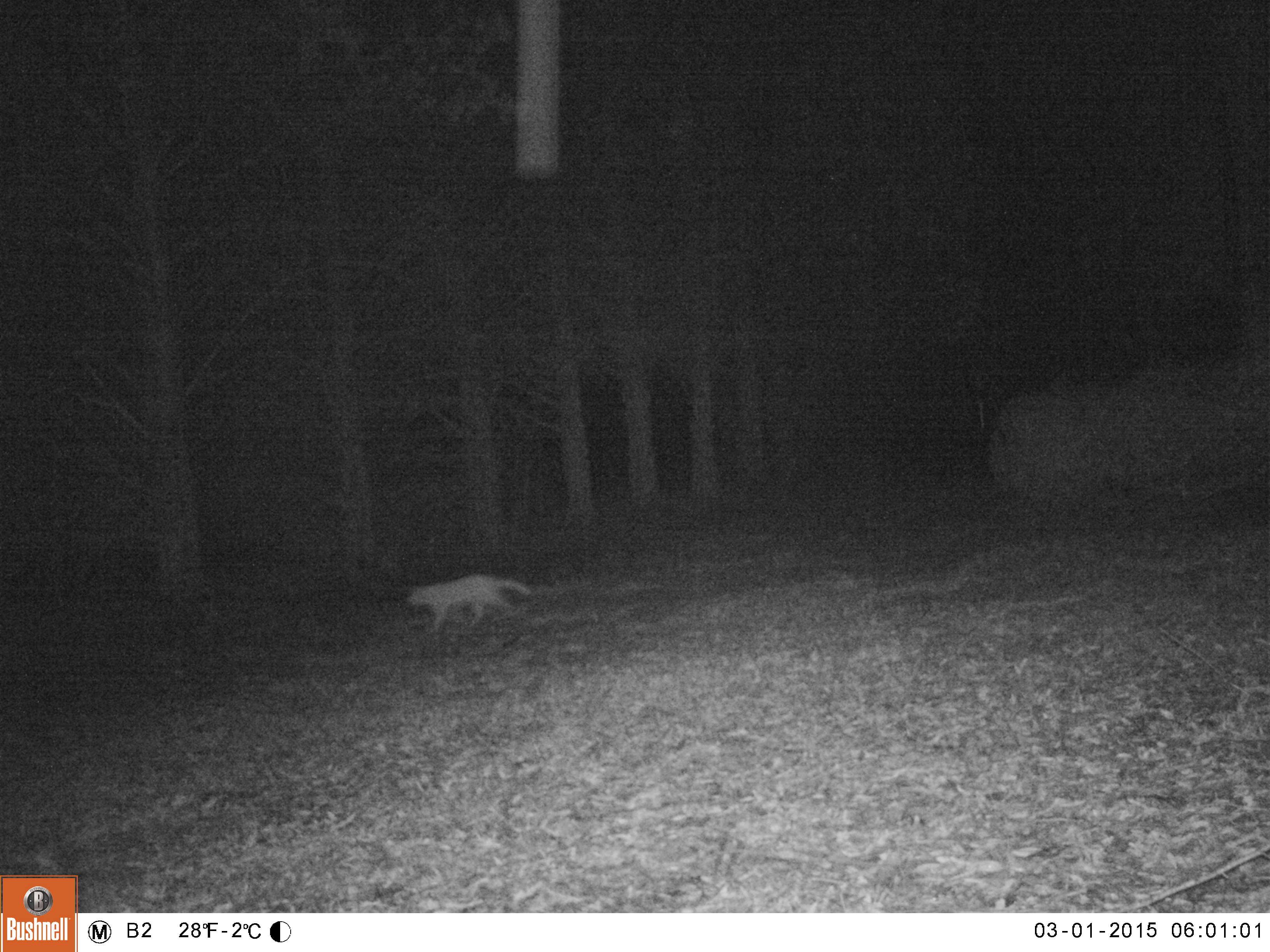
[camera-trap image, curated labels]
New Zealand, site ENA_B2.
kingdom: Animalia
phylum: Chordata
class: Mammalia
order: Carnivora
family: Felidae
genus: Felis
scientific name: Felis catus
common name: domestic cat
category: cat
Cat (domestic cat) (Felis catus).